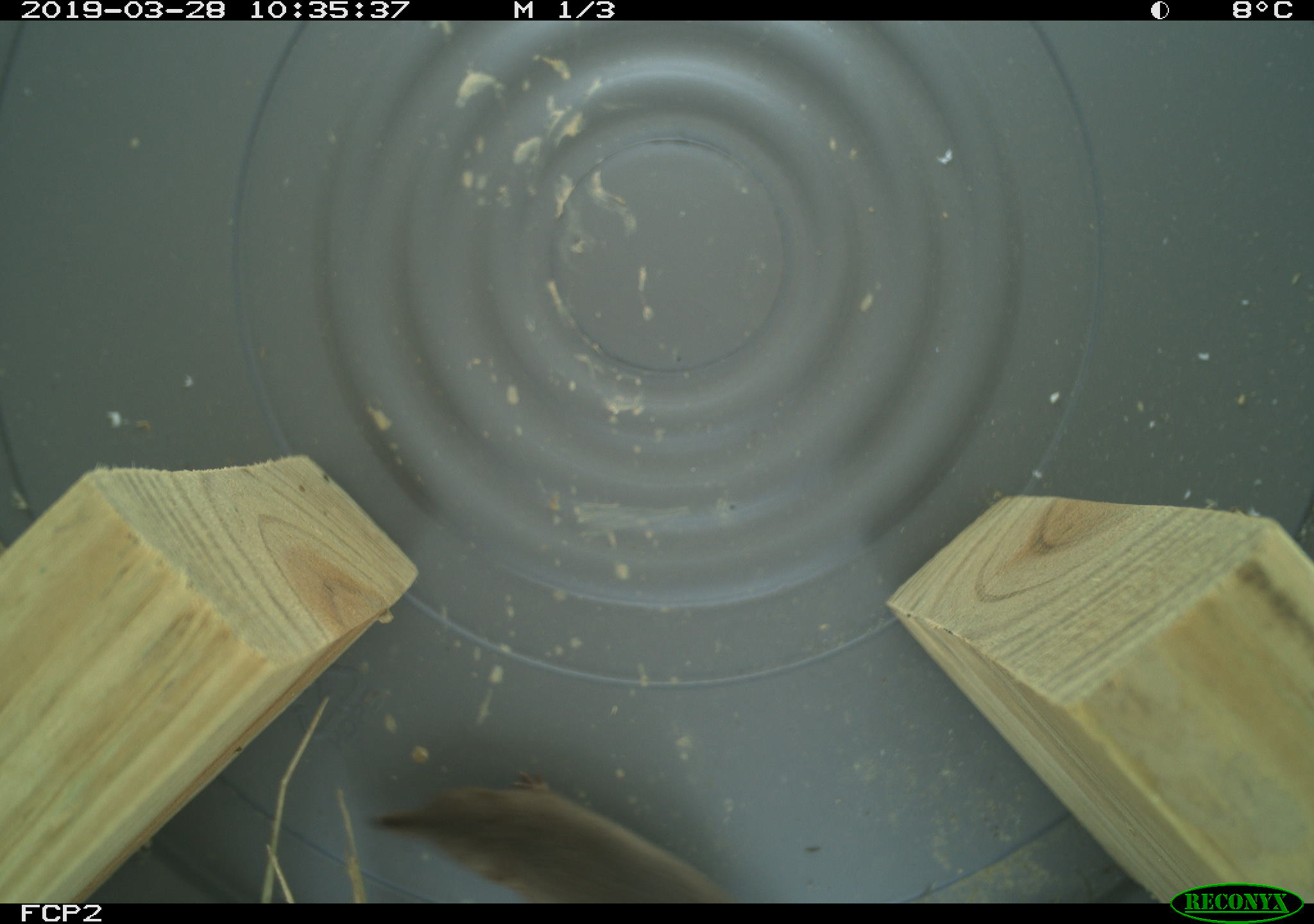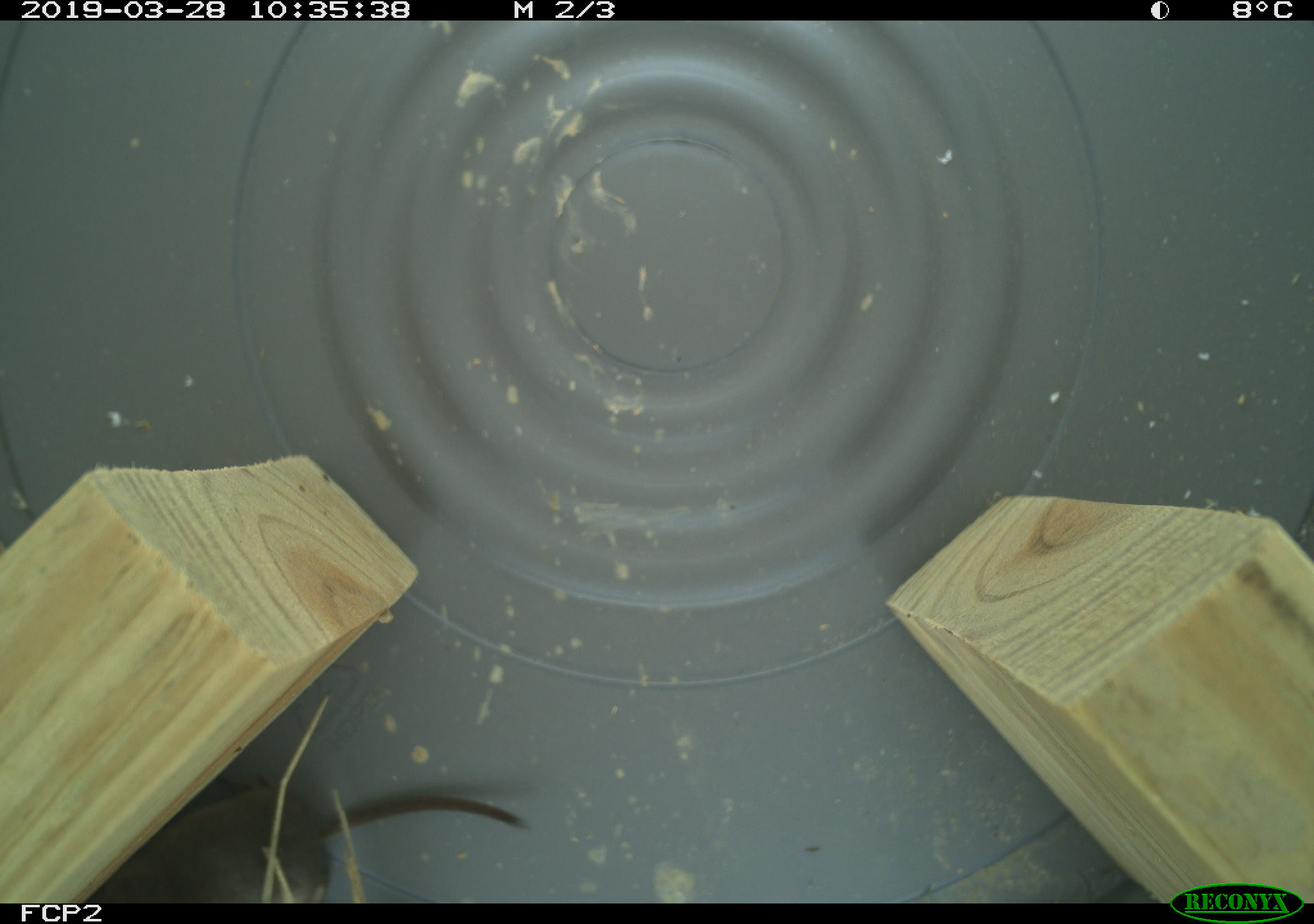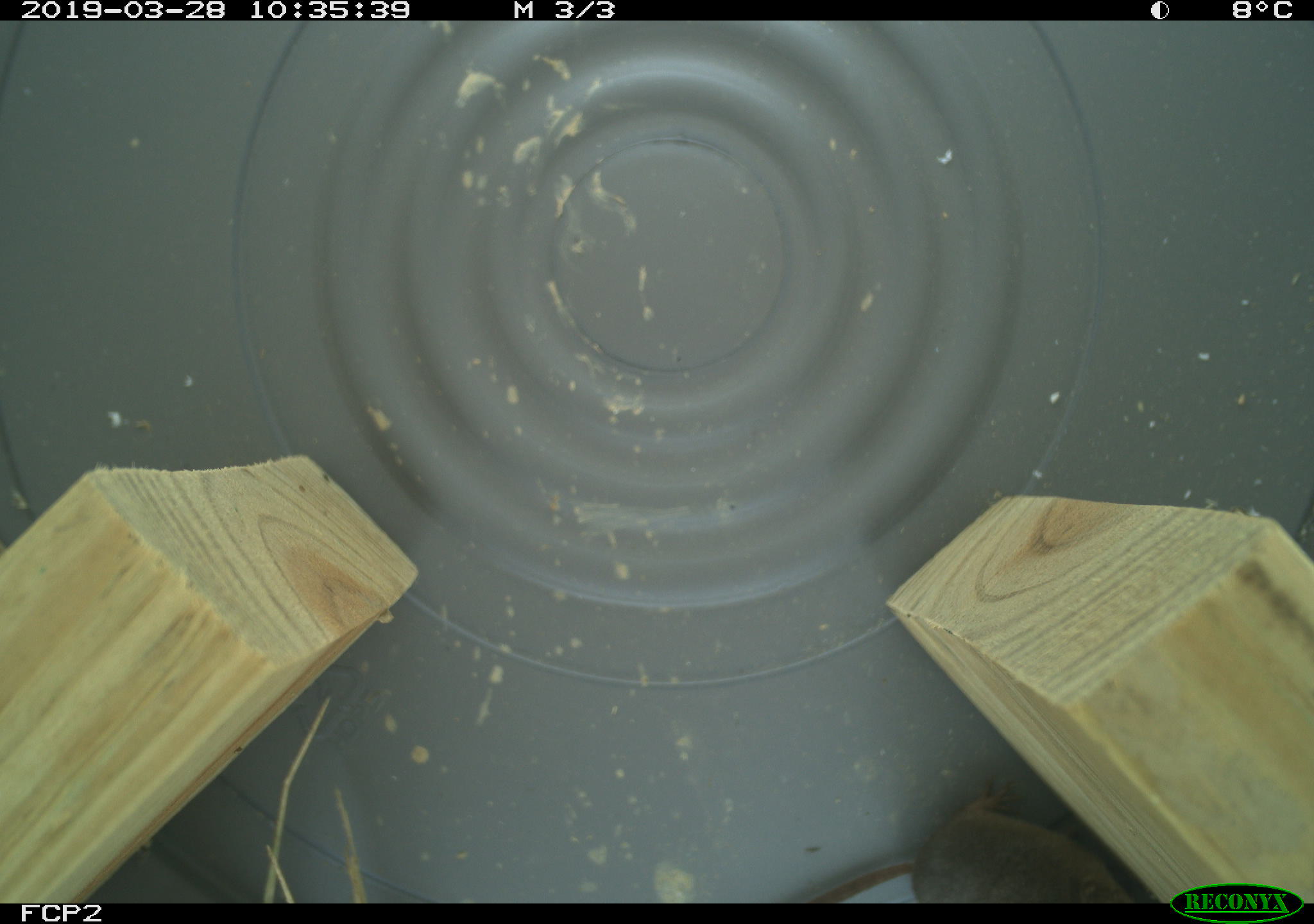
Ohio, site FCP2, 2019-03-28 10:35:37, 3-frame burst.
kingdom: Animalia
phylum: Chordata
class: Mammalia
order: Eulipotyphla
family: Soricidae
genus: Sorex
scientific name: Sorex cinereus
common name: masked shrew